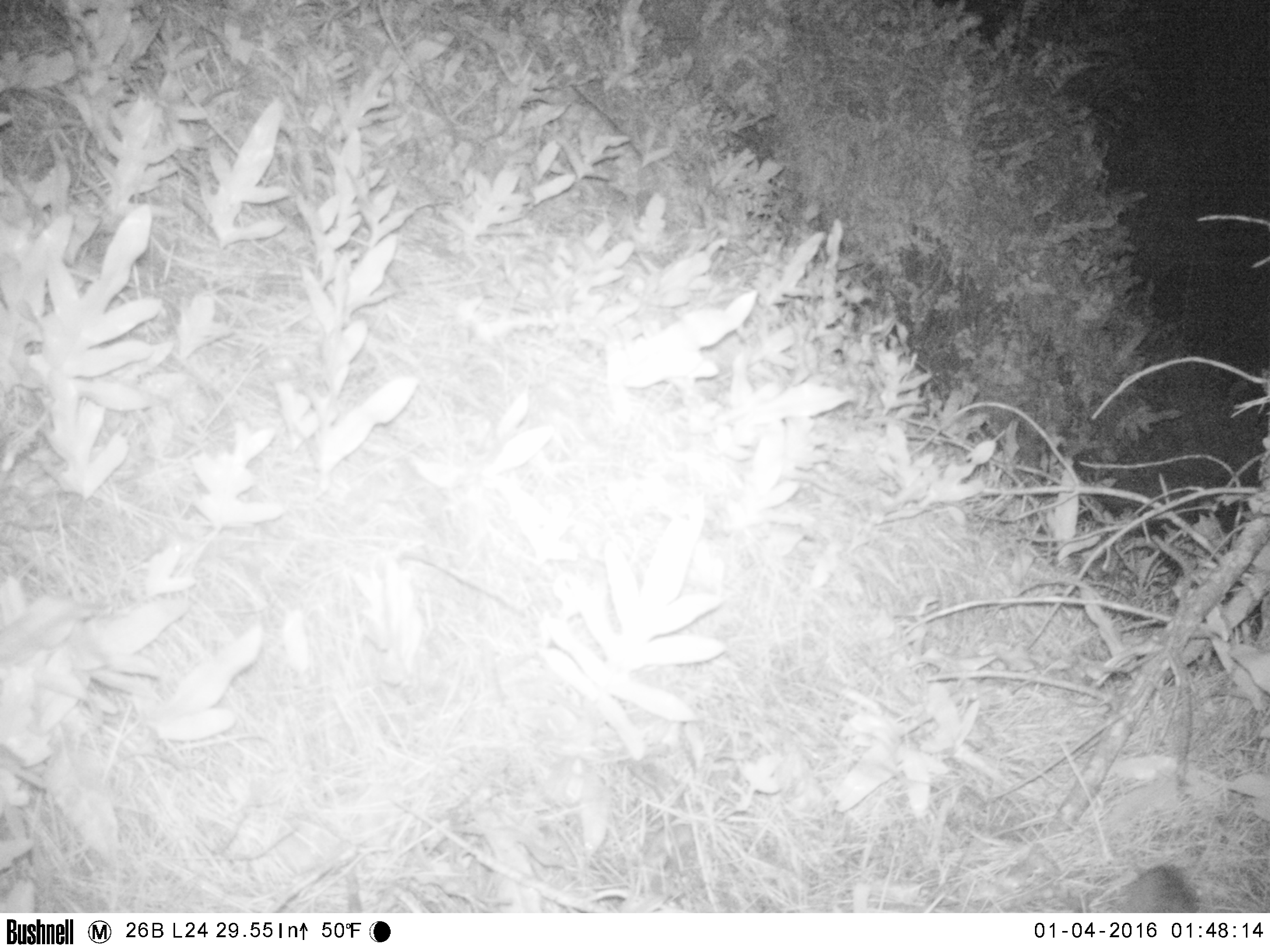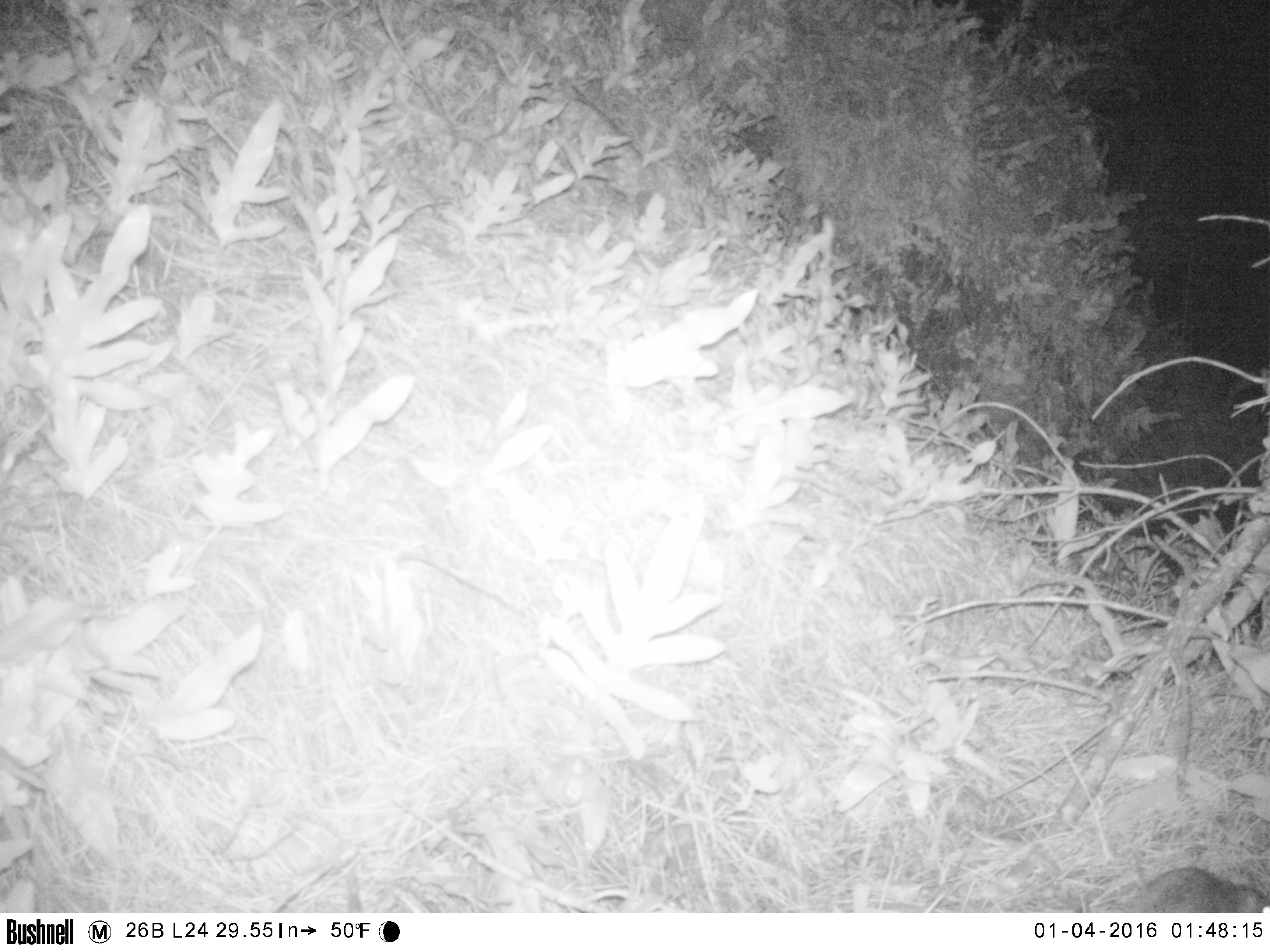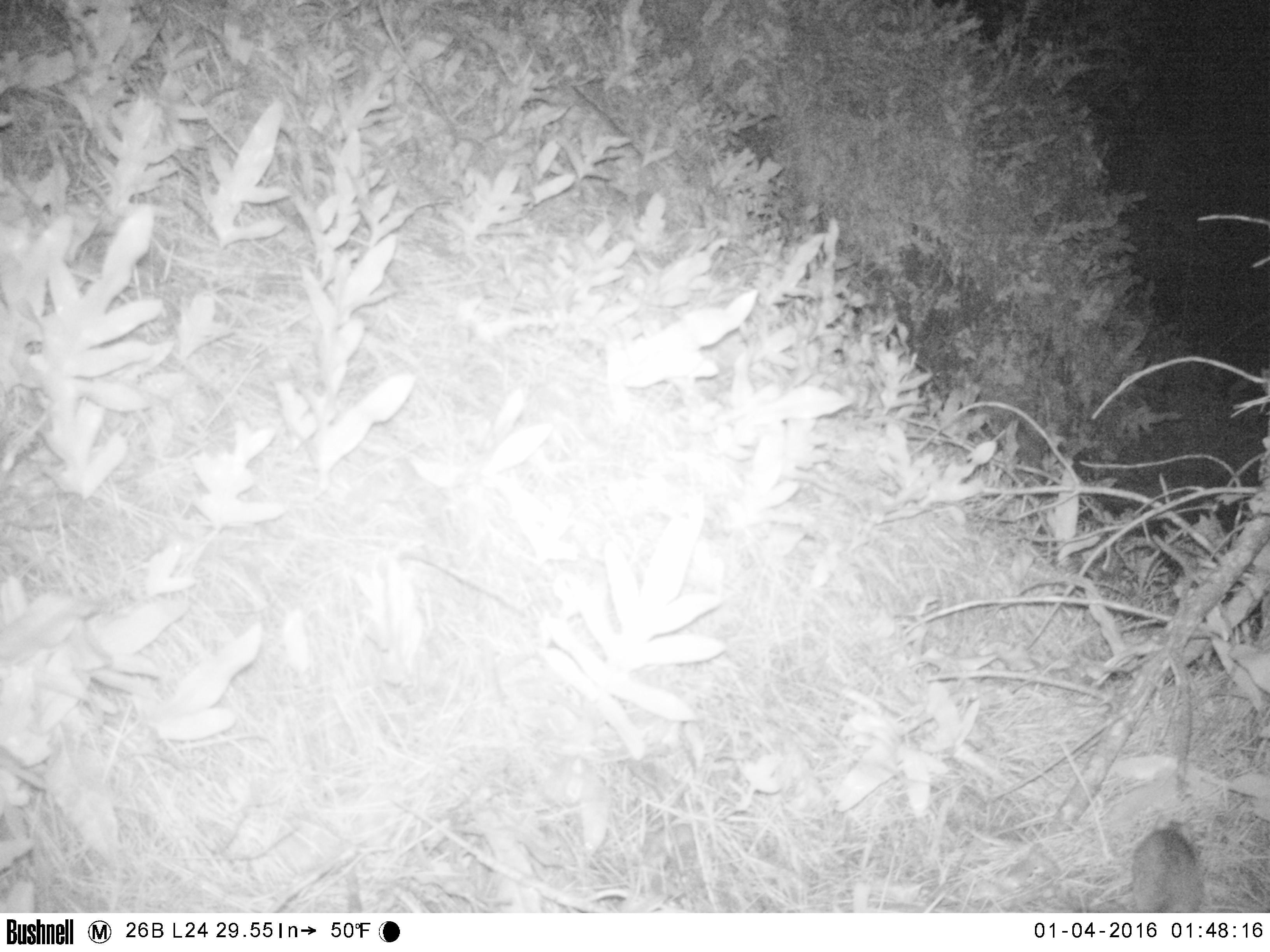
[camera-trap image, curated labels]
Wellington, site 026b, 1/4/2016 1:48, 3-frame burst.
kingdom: Animalia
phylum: Chordata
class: Mammalia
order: Rodentia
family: Muridae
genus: Rattus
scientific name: Rattus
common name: rat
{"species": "rat (Rattus)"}